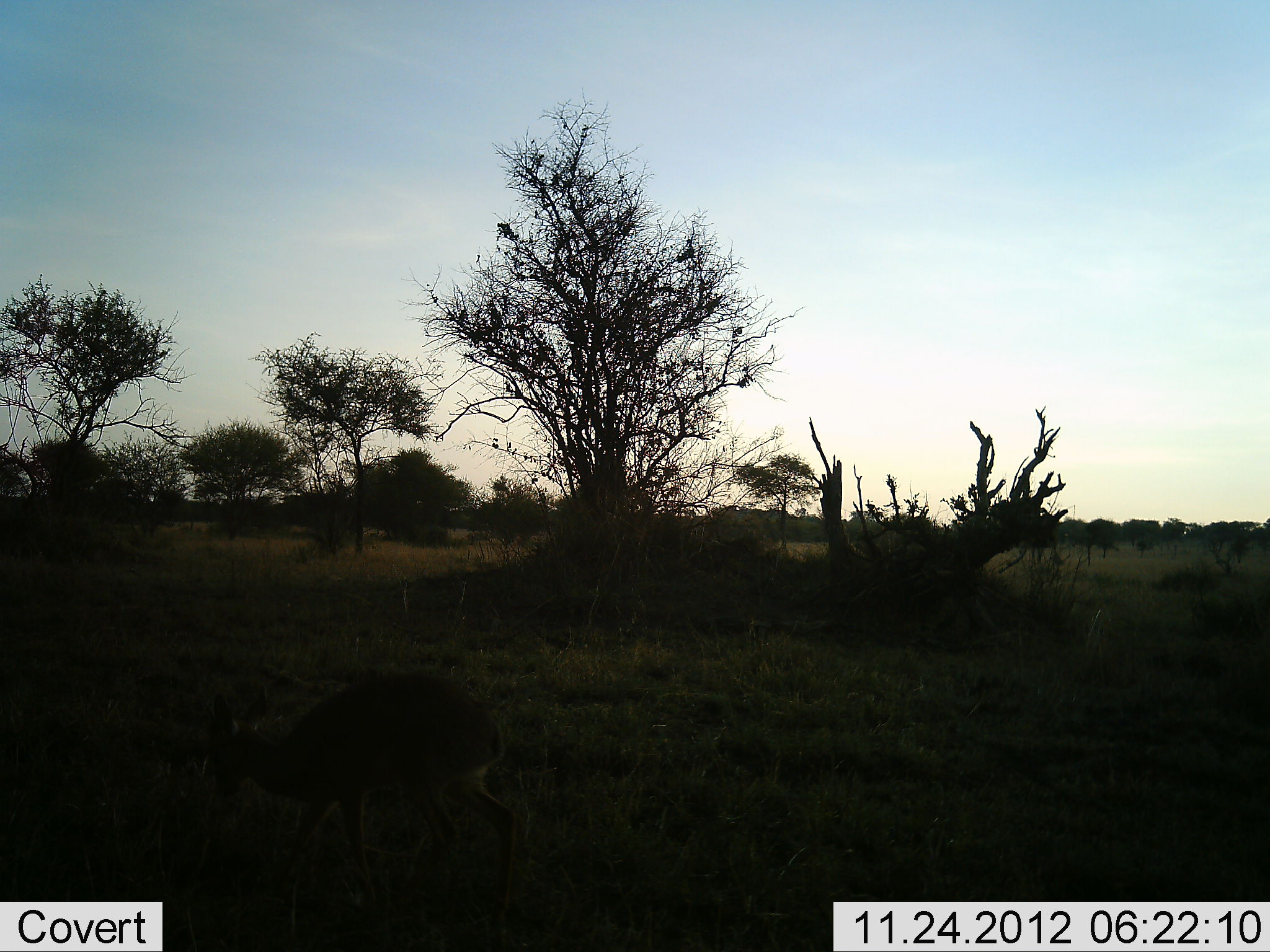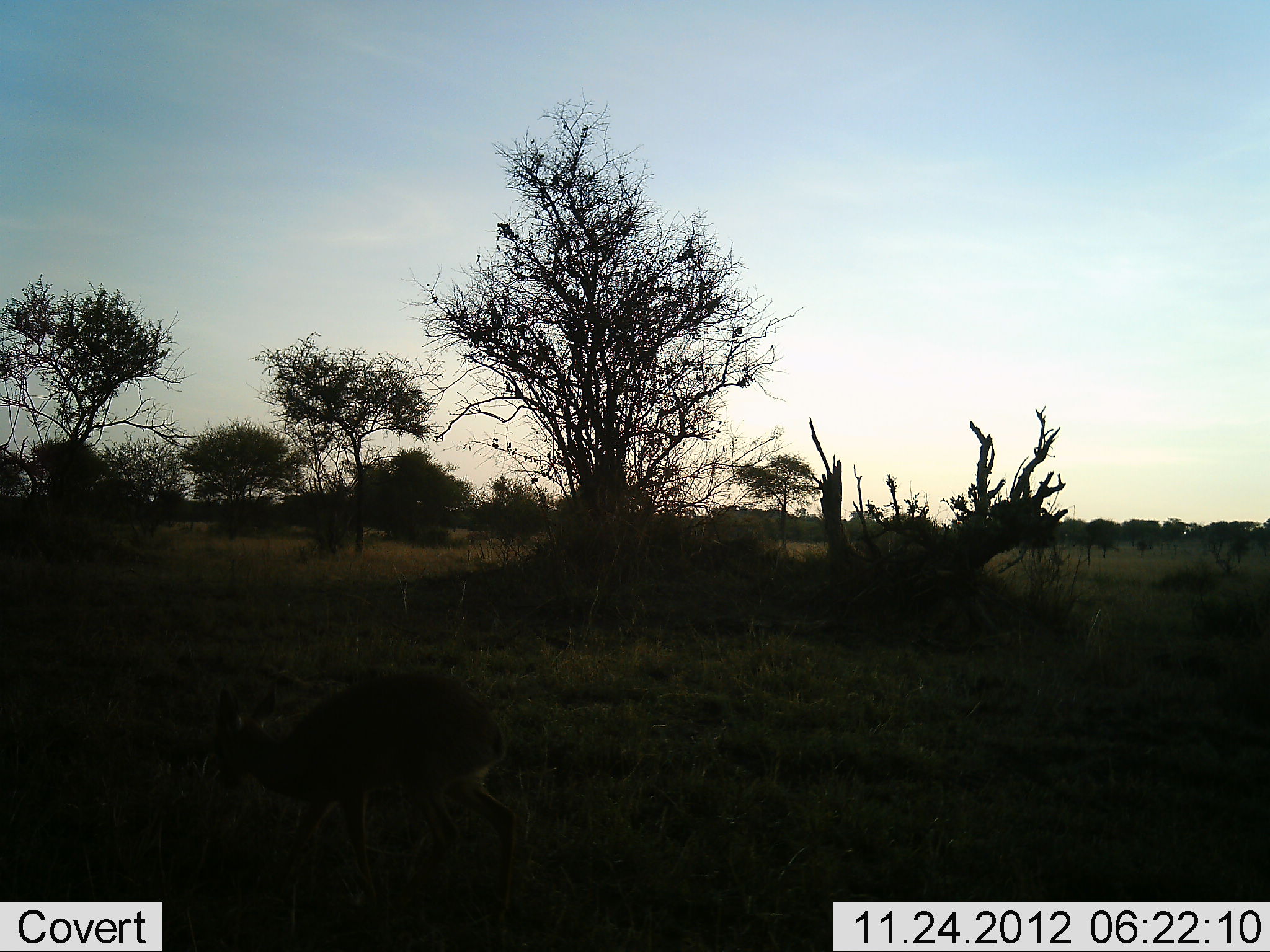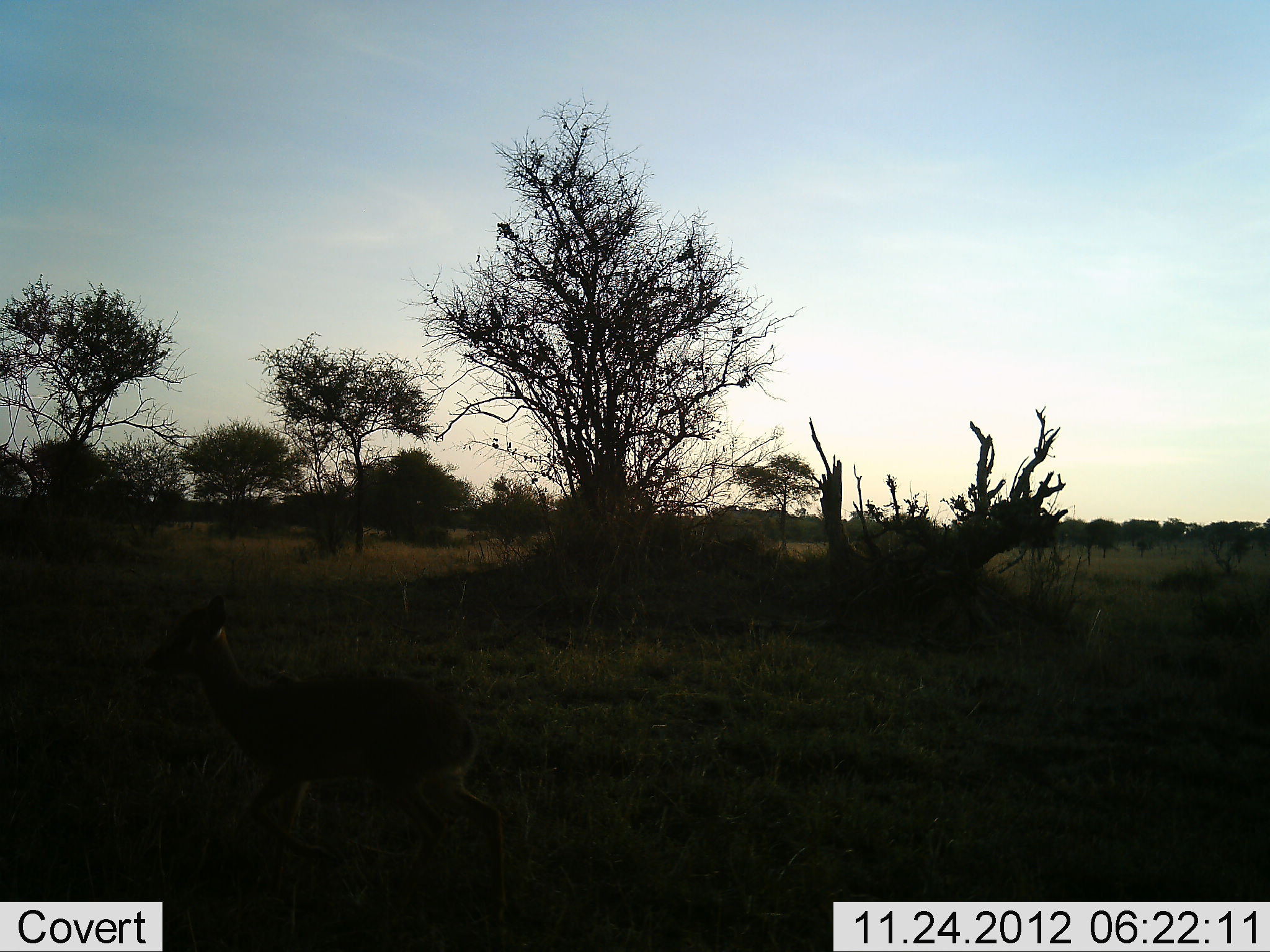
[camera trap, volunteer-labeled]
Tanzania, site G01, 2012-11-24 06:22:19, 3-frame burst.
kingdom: Animalia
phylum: Chordata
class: Mammalia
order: Artiodactyla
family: Bovidae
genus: Madoqua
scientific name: Madoqua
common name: dikdik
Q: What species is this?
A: Dikdik (Madoqua).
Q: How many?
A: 1.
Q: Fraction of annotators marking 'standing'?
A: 22%.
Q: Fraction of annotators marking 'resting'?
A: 0%.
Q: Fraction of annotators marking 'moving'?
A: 11%.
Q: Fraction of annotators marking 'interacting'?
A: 0%.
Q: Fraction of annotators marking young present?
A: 0%.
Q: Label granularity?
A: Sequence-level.